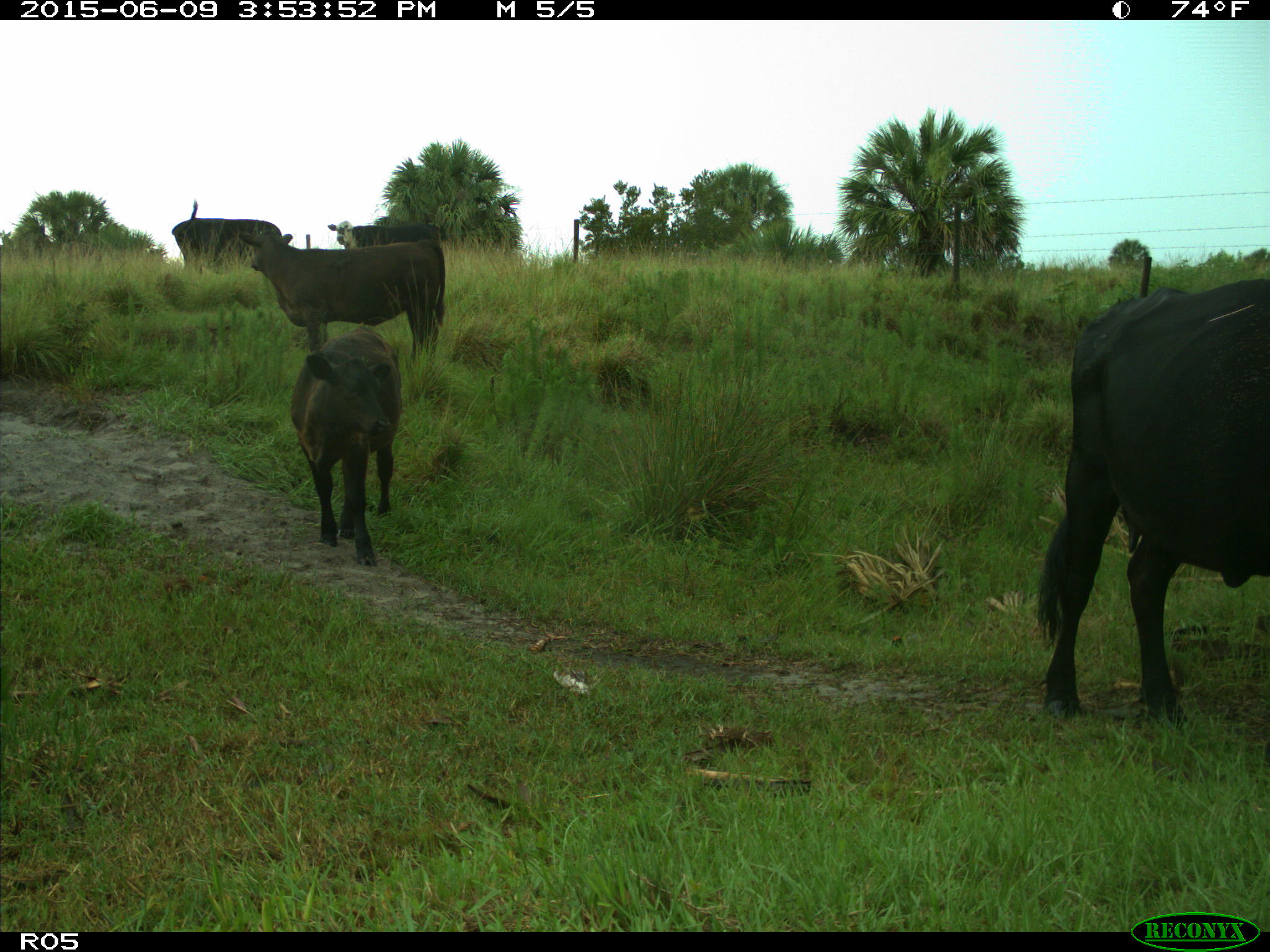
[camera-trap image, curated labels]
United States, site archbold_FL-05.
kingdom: Animalia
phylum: Chordata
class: Mammalia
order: Artiodactyla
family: Bovidae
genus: Bos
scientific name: Bos taurus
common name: domestic cow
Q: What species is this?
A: Bos taurus (domestic cow).